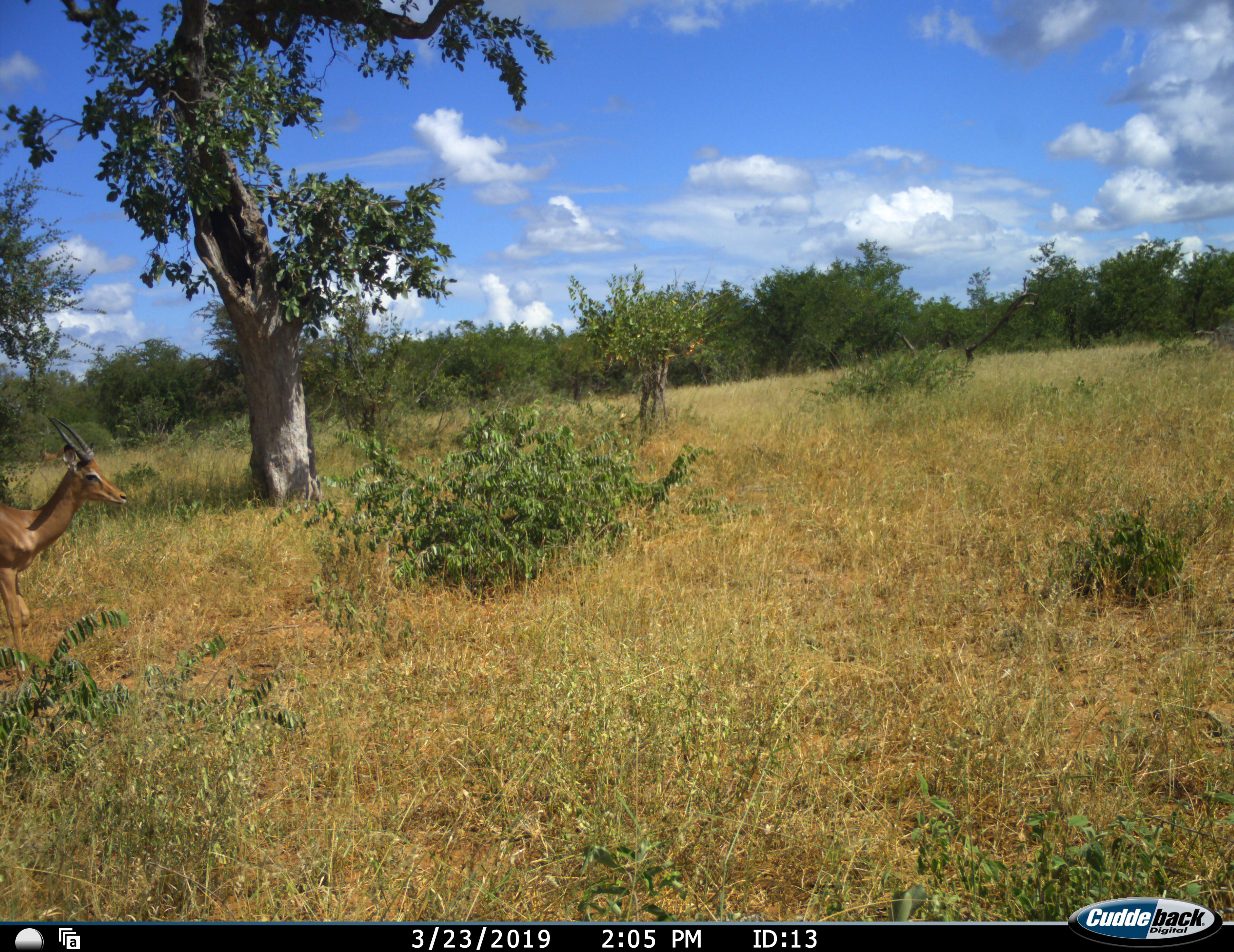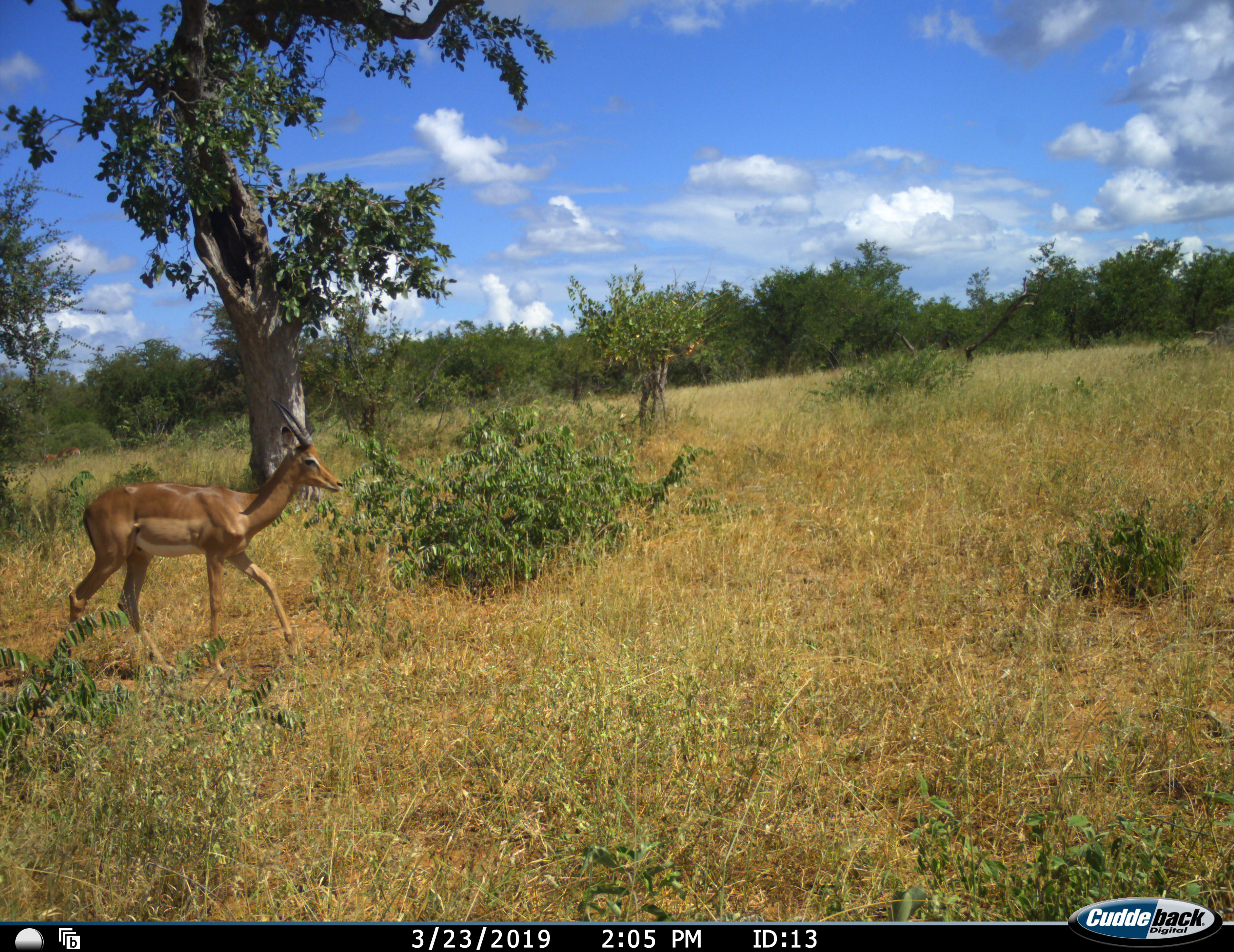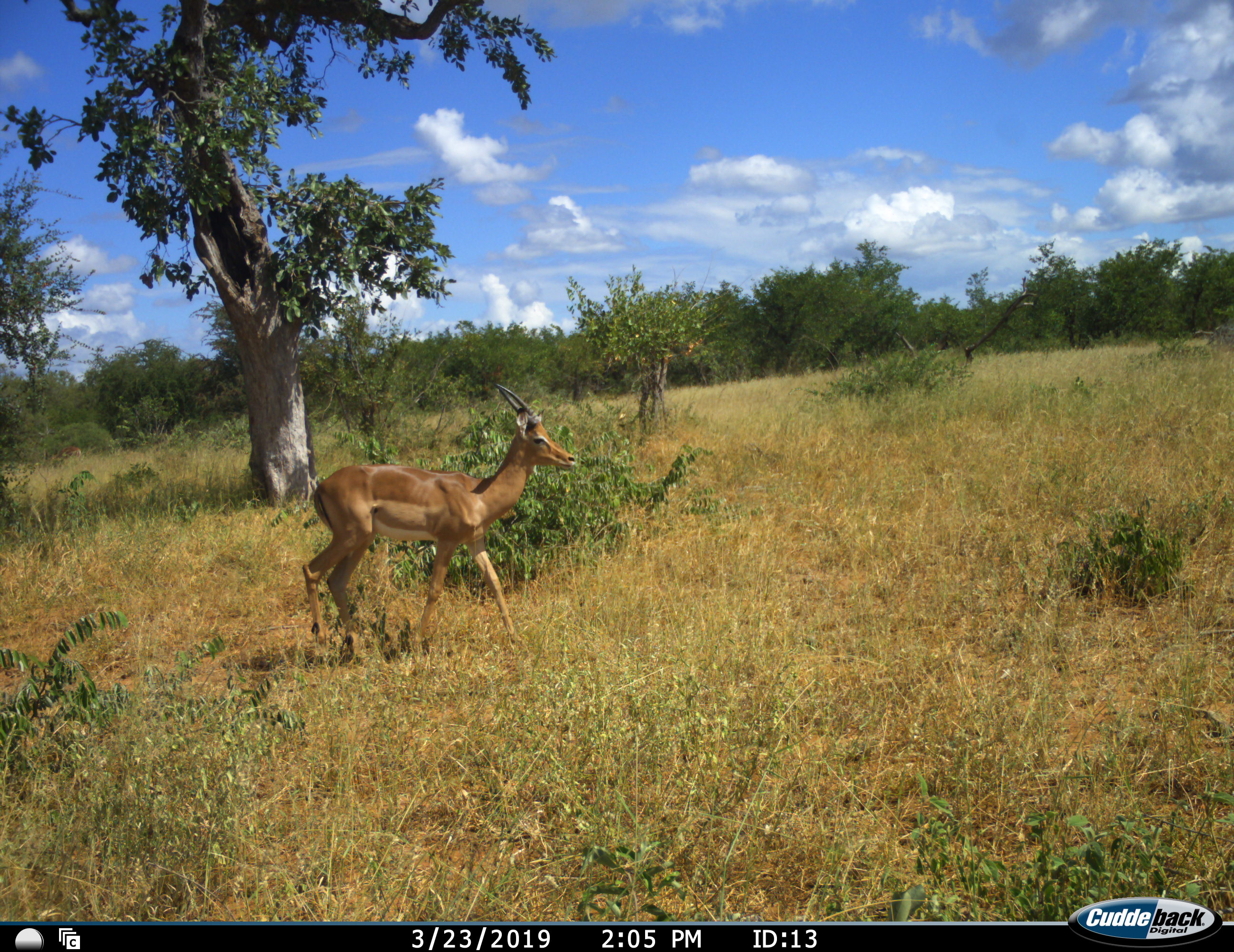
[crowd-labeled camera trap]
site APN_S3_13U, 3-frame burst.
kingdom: Animalia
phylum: Chordata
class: Mammalia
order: Artiodactyla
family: Bovidae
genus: Aepyceros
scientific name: Aepyceros melampus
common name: impala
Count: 1.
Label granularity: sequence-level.